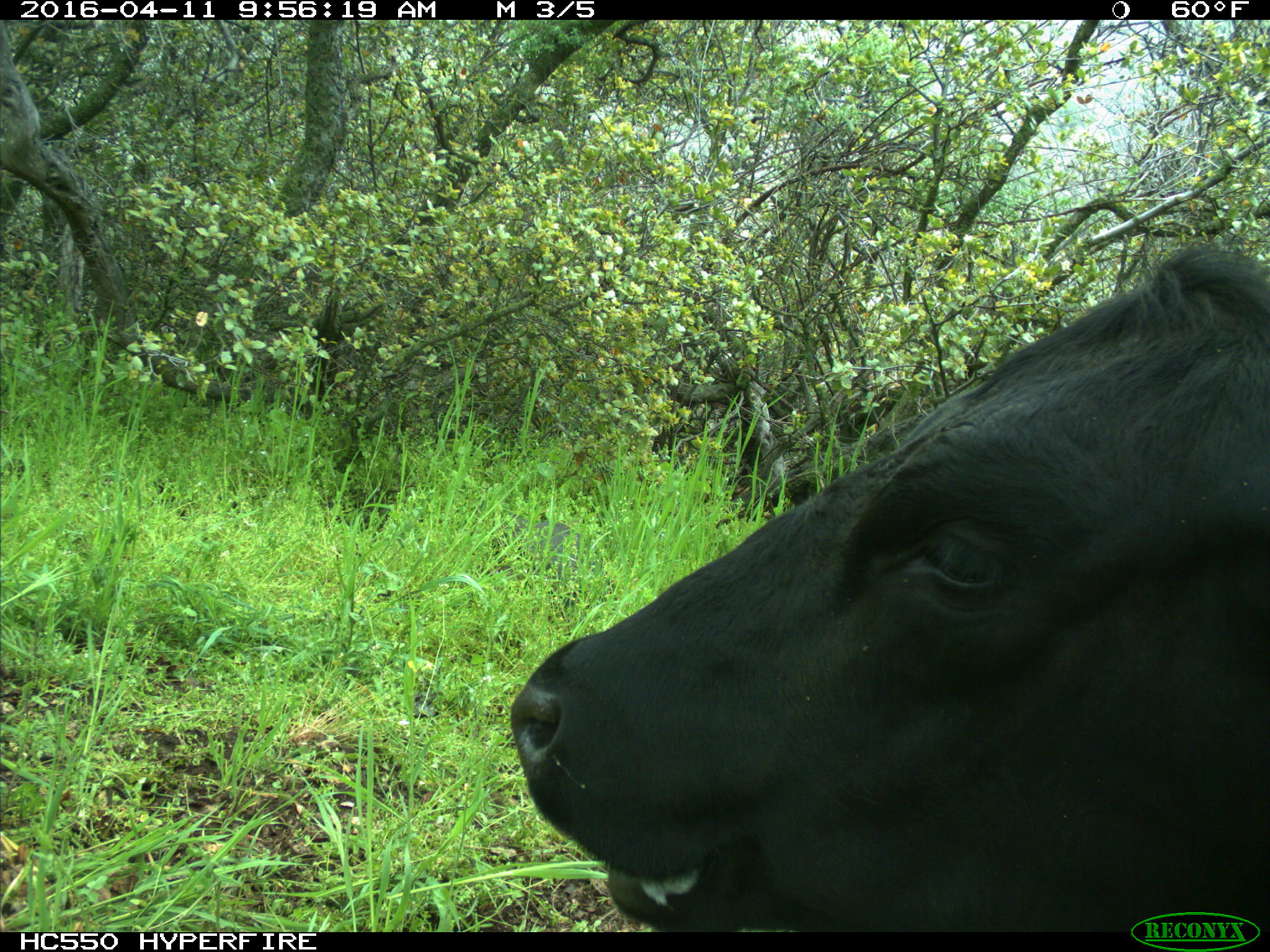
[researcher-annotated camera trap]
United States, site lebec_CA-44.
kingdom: Animalia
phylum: Chordata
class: Mammalia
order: Artiodactyla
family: Bovidae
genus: Bos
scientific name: Bos taurus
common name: domestic cow